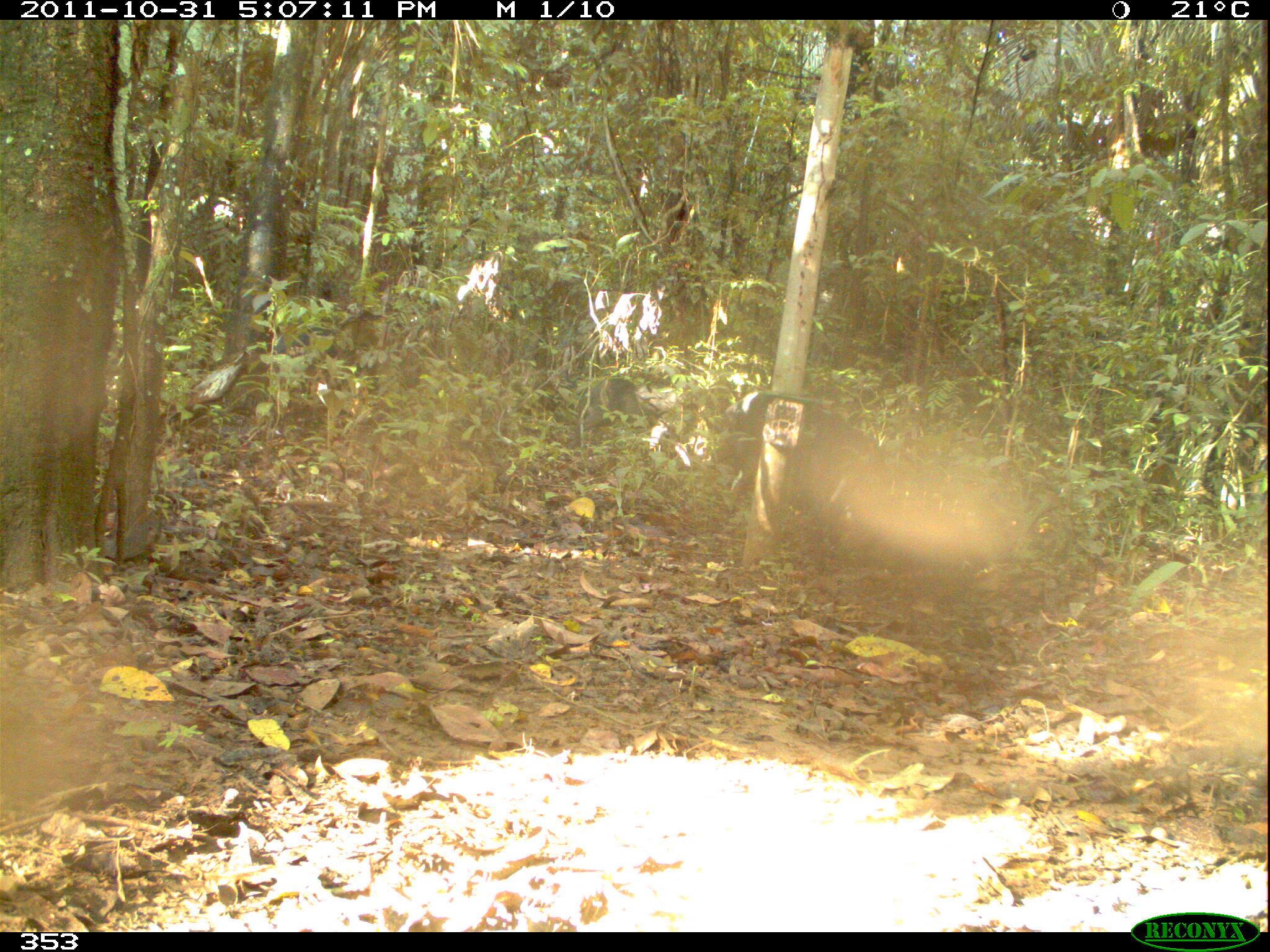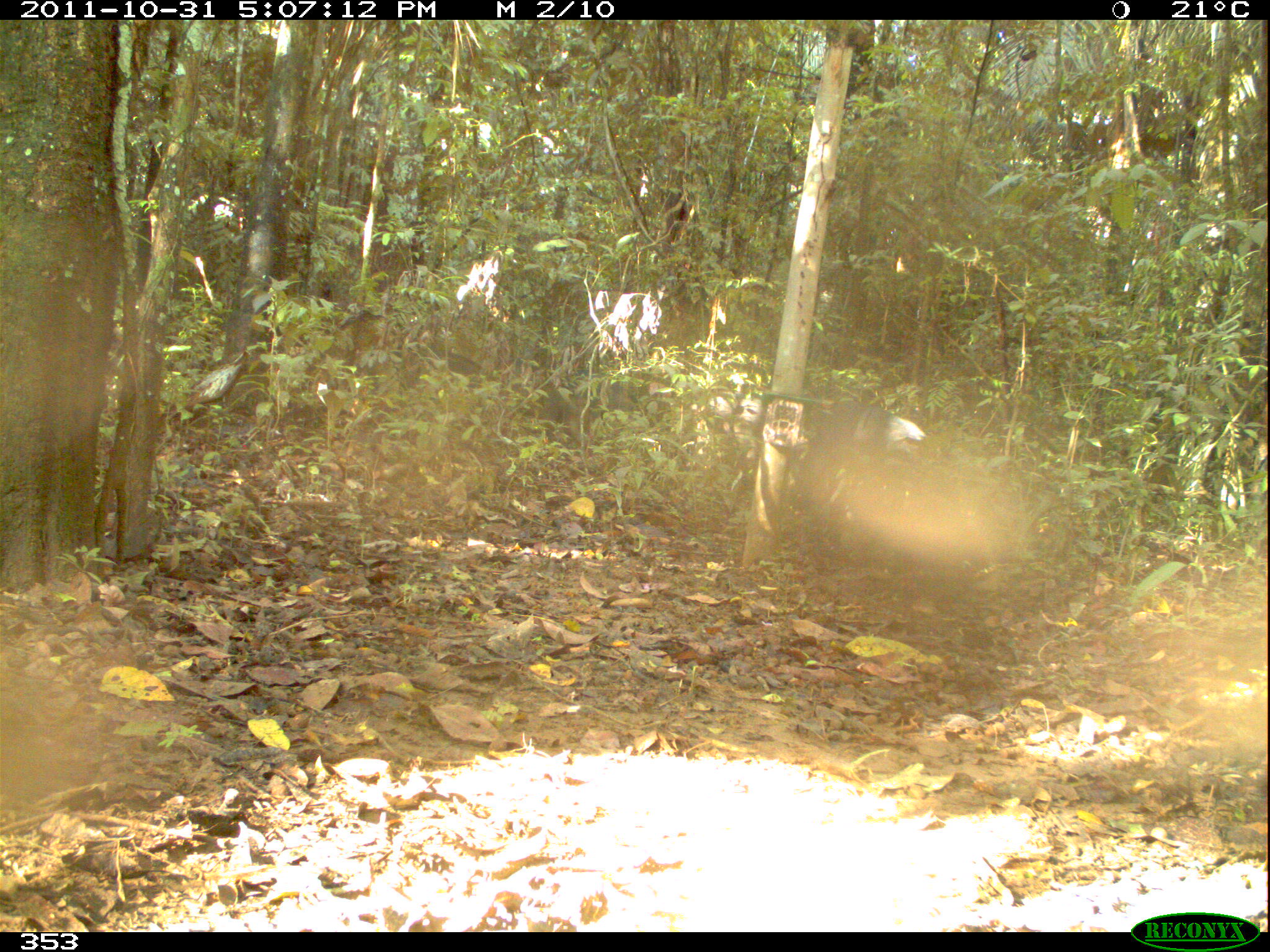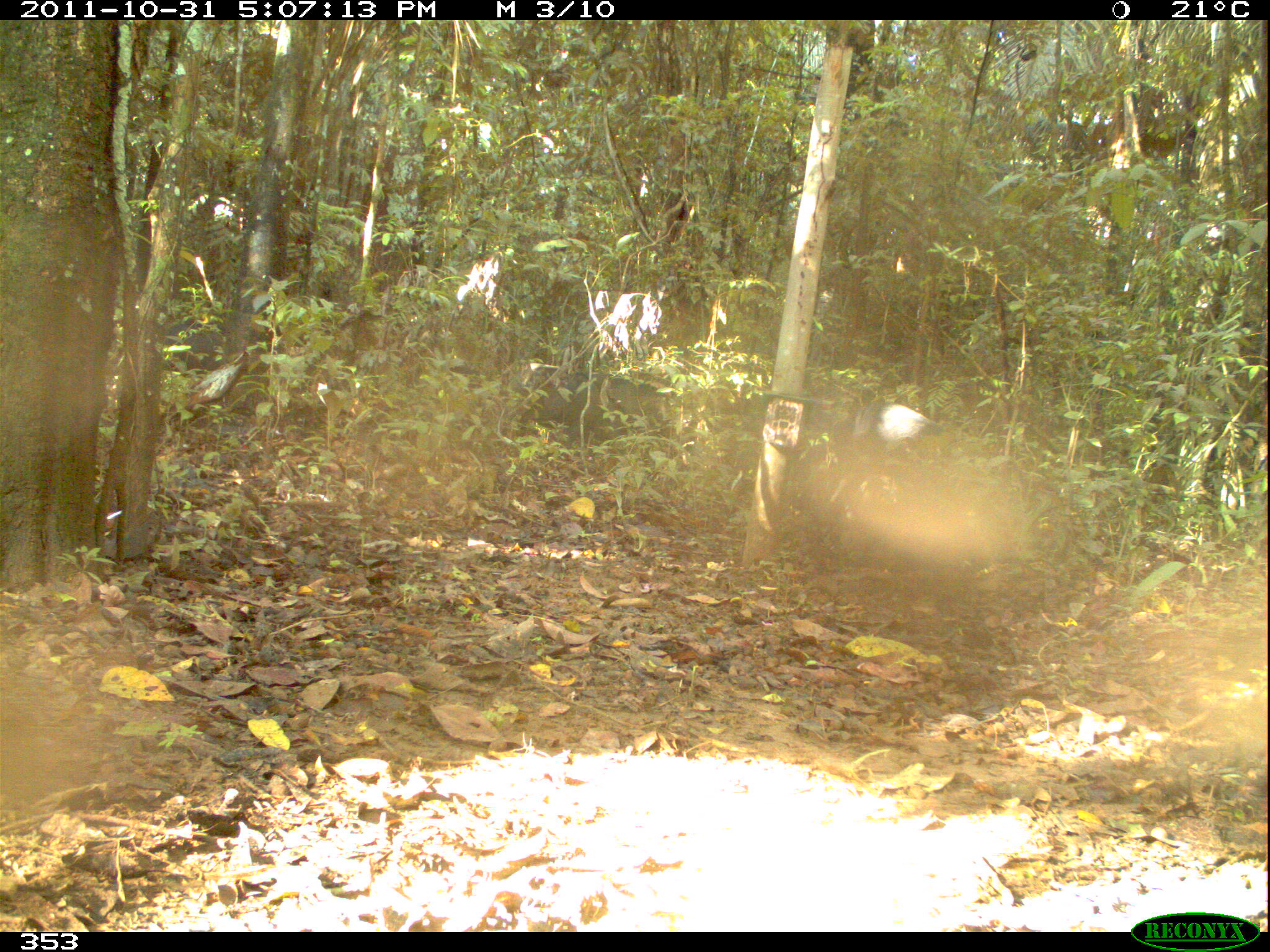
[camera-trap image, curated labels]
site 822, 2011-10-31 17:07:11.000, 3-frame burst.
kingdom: Animalia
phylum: Chordata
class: Mammalia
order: Artiodactyla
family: Tayassuidae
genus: Tayassu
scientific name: Tayassu pecari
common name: white-lipped peccary